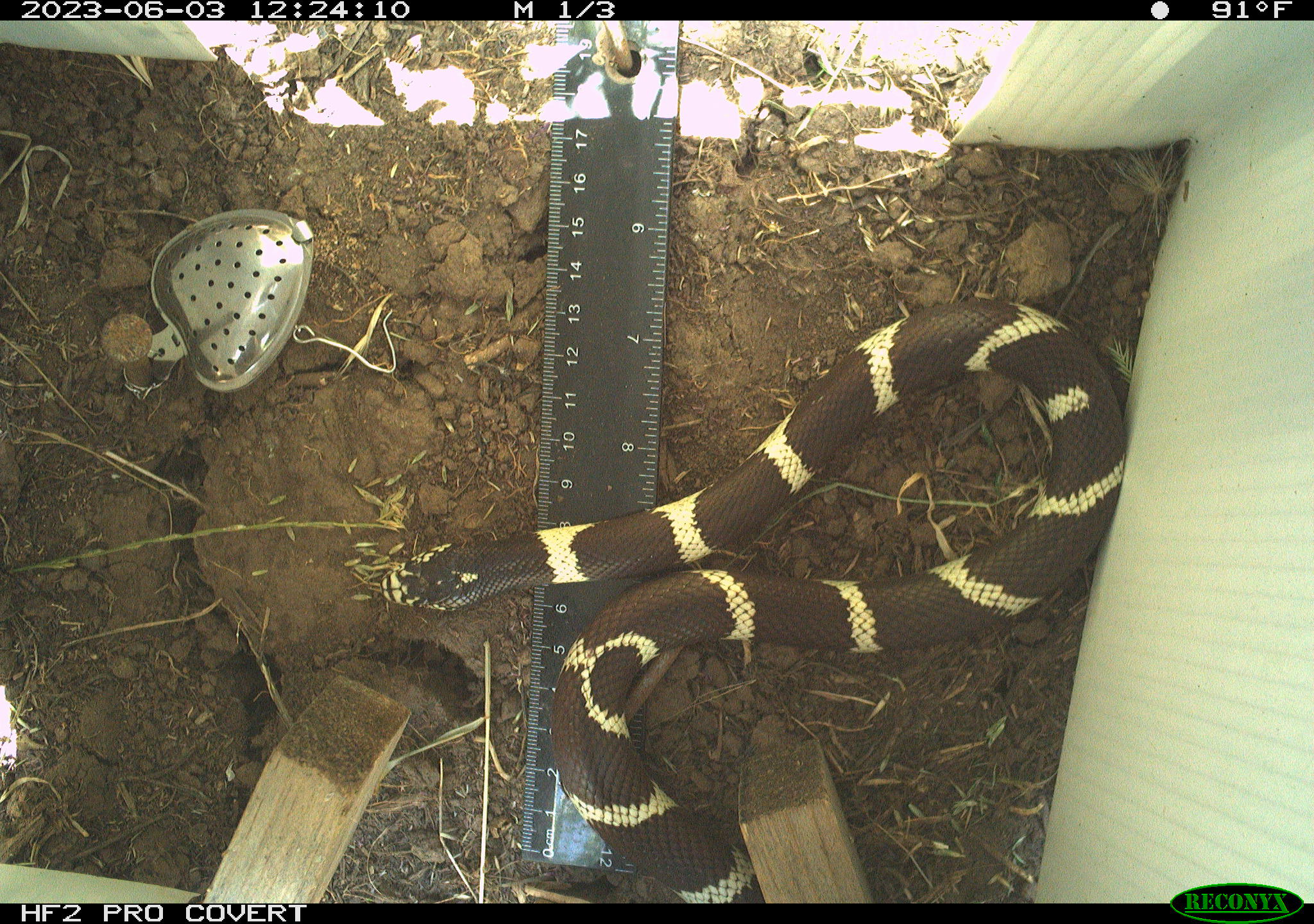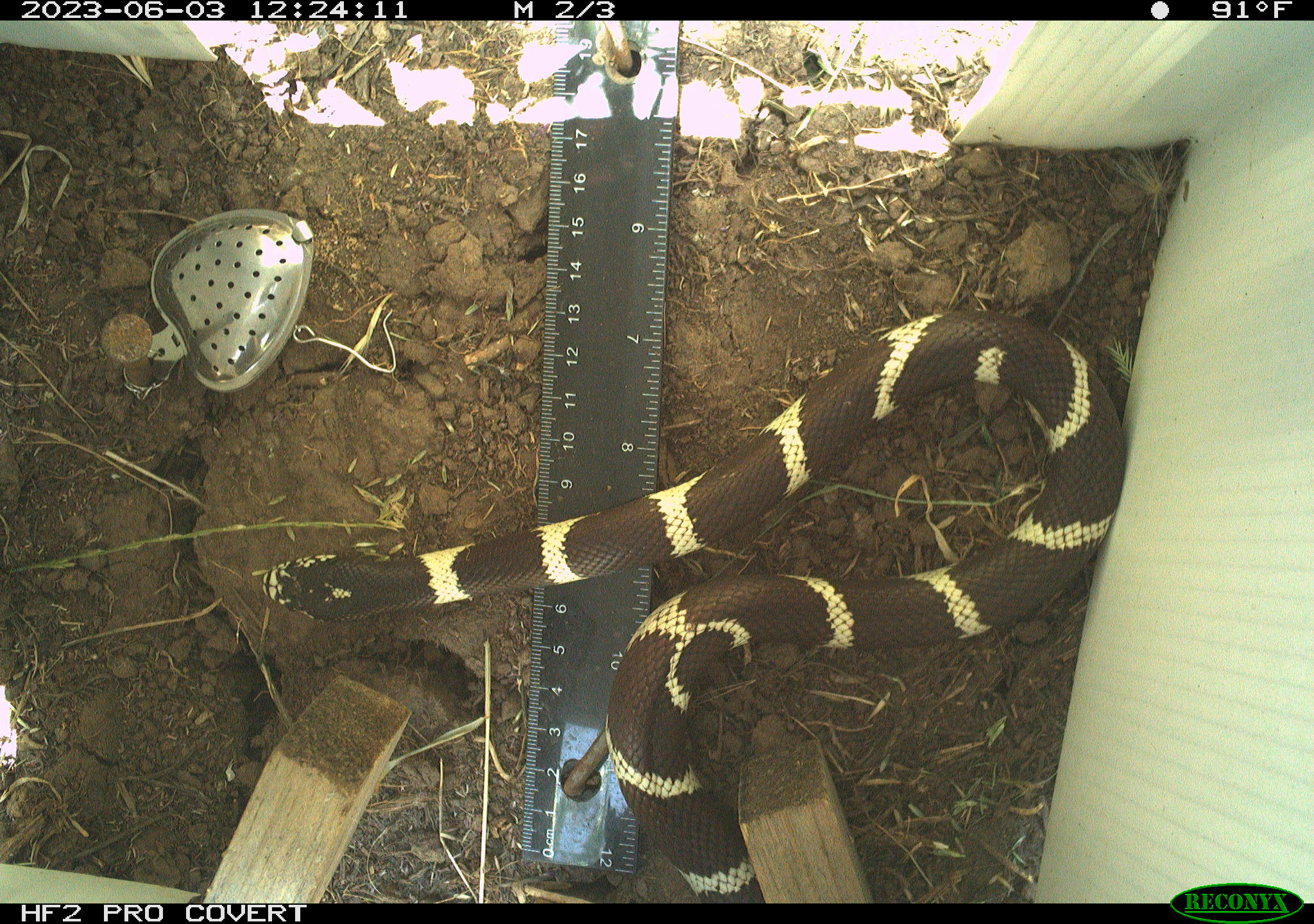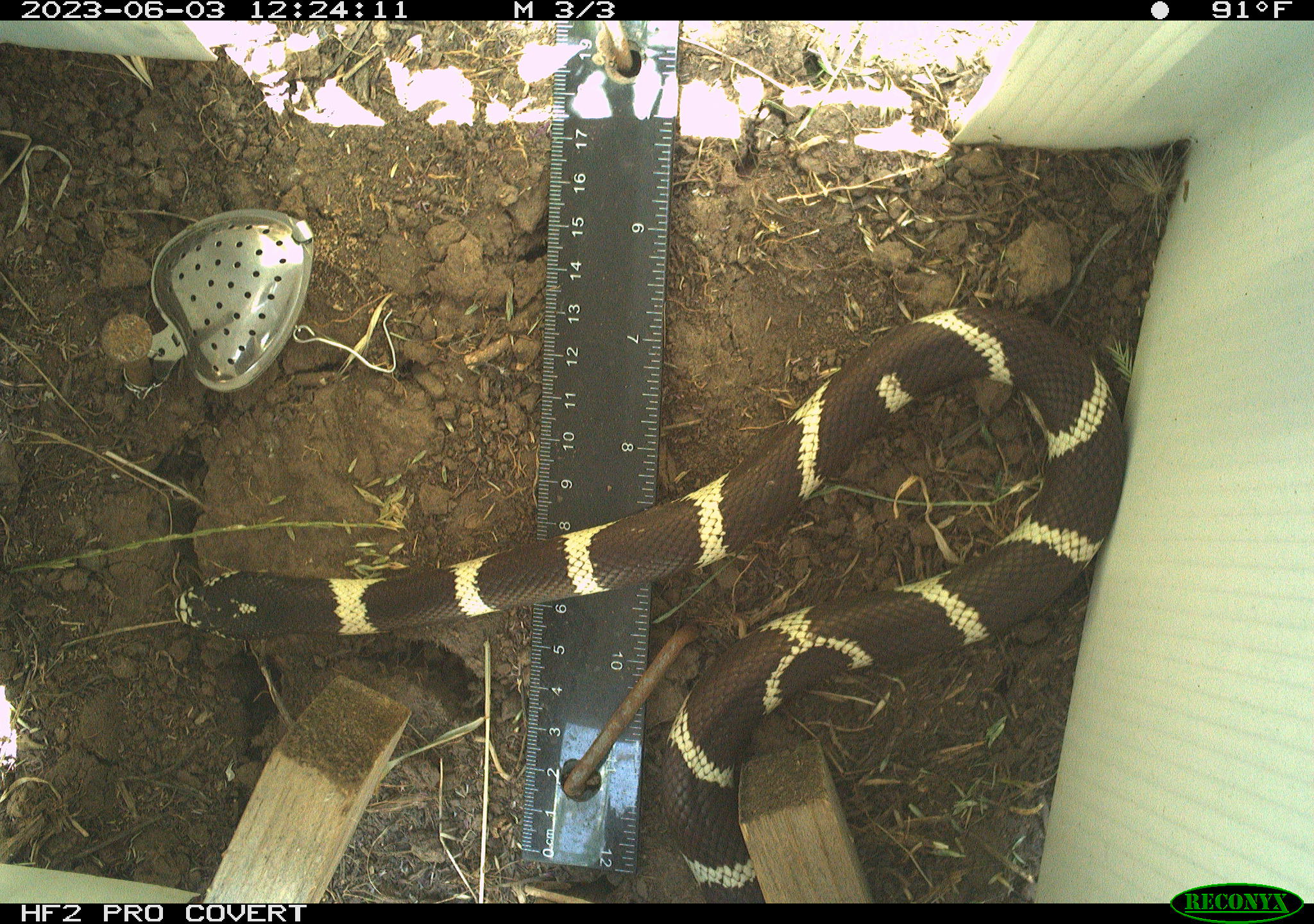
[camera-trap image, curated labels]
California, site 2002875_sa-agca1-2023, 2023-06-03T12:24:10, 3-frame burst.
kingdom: Animalia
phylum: Chordata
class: Reptilia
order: Squamata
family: Colubridae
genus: Lampropeltis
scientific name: Lampropeltis californiae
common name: california kingsnake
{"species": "california kingsnake (Lampropeltis californiae)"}